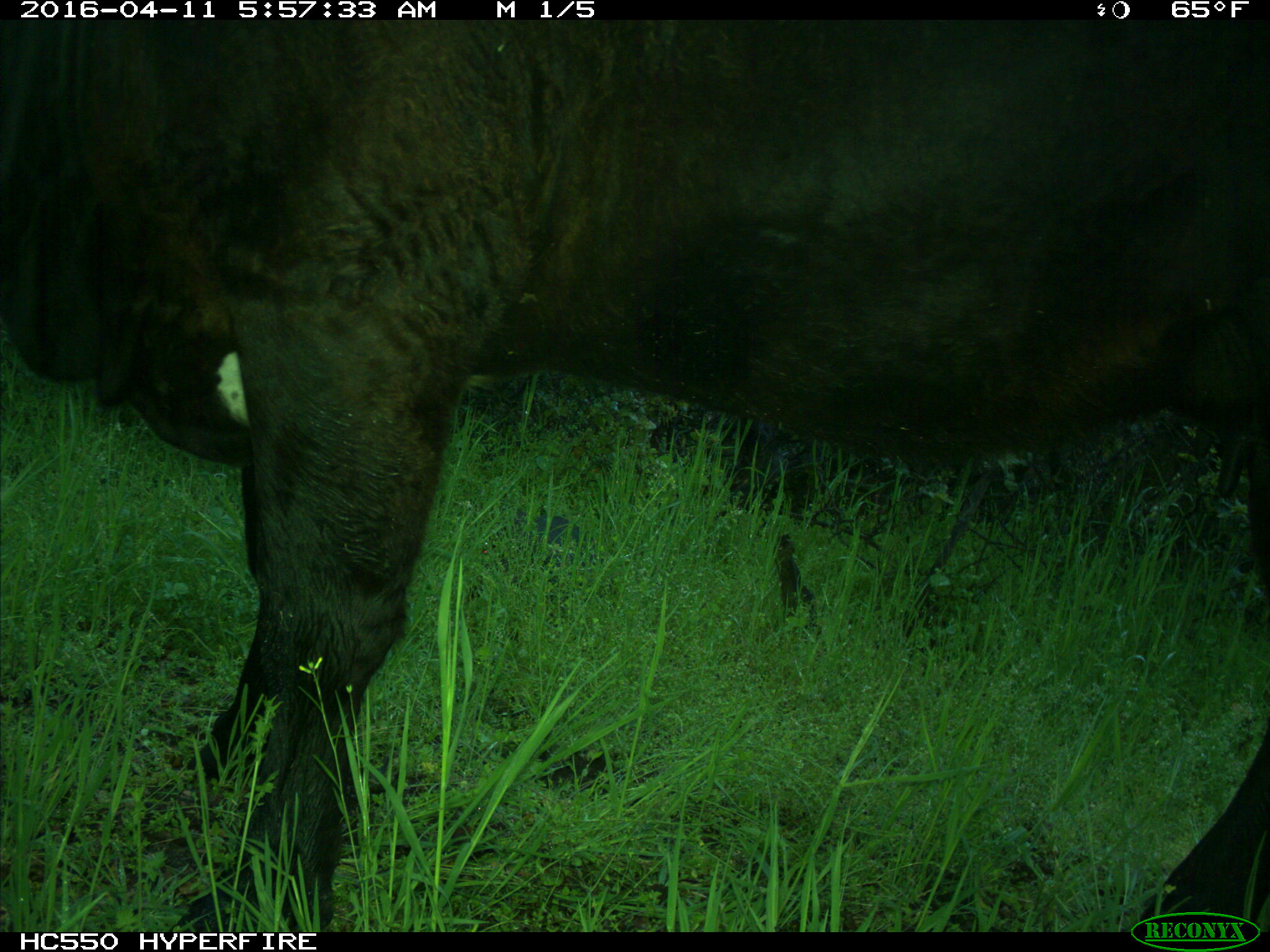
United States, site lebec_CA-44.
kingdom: Animalia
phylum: Chordata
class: Mammalia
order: Artiodactyla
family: Bovidae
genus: Bos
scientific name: Bos taurus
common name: domestic cow